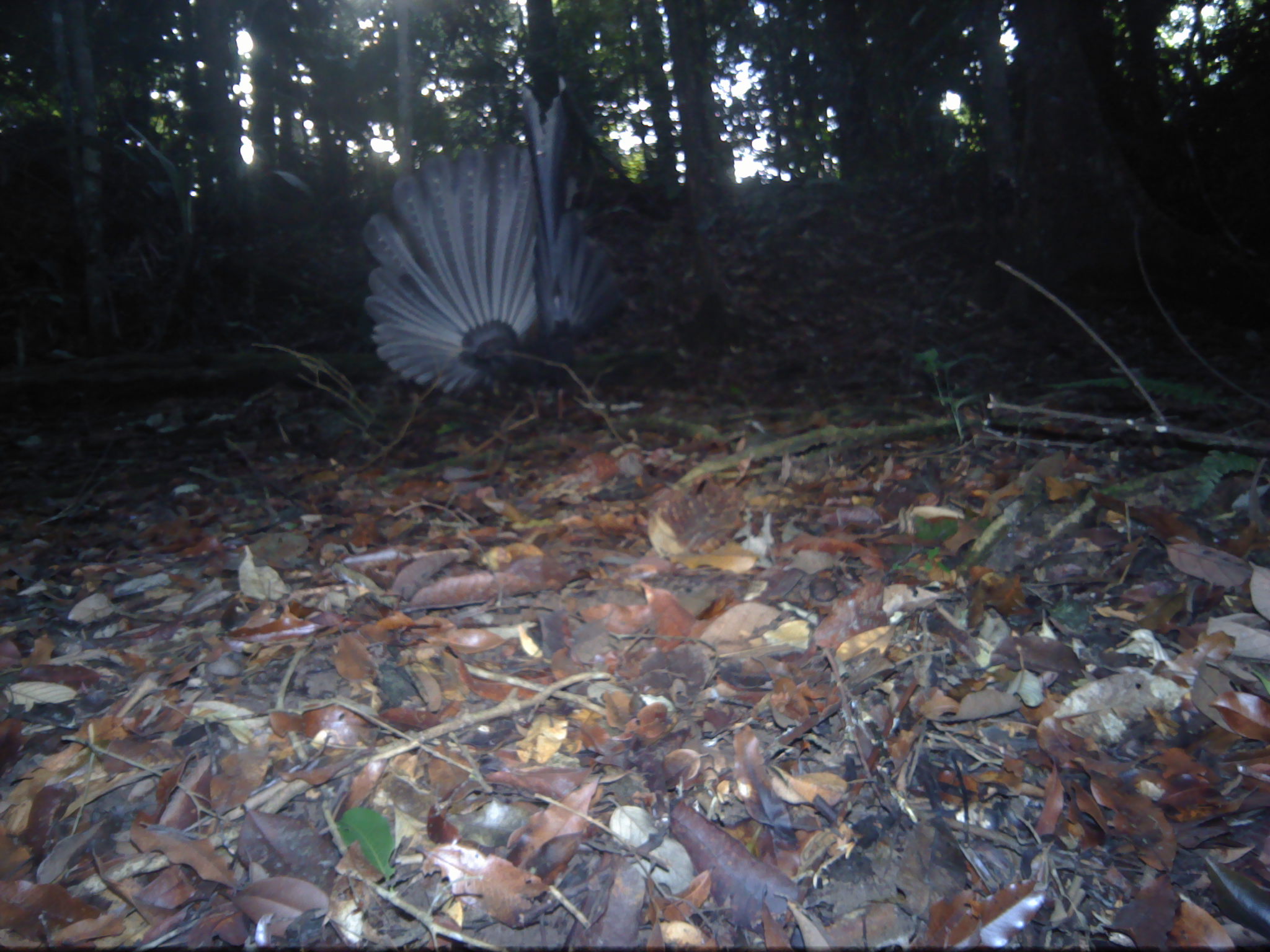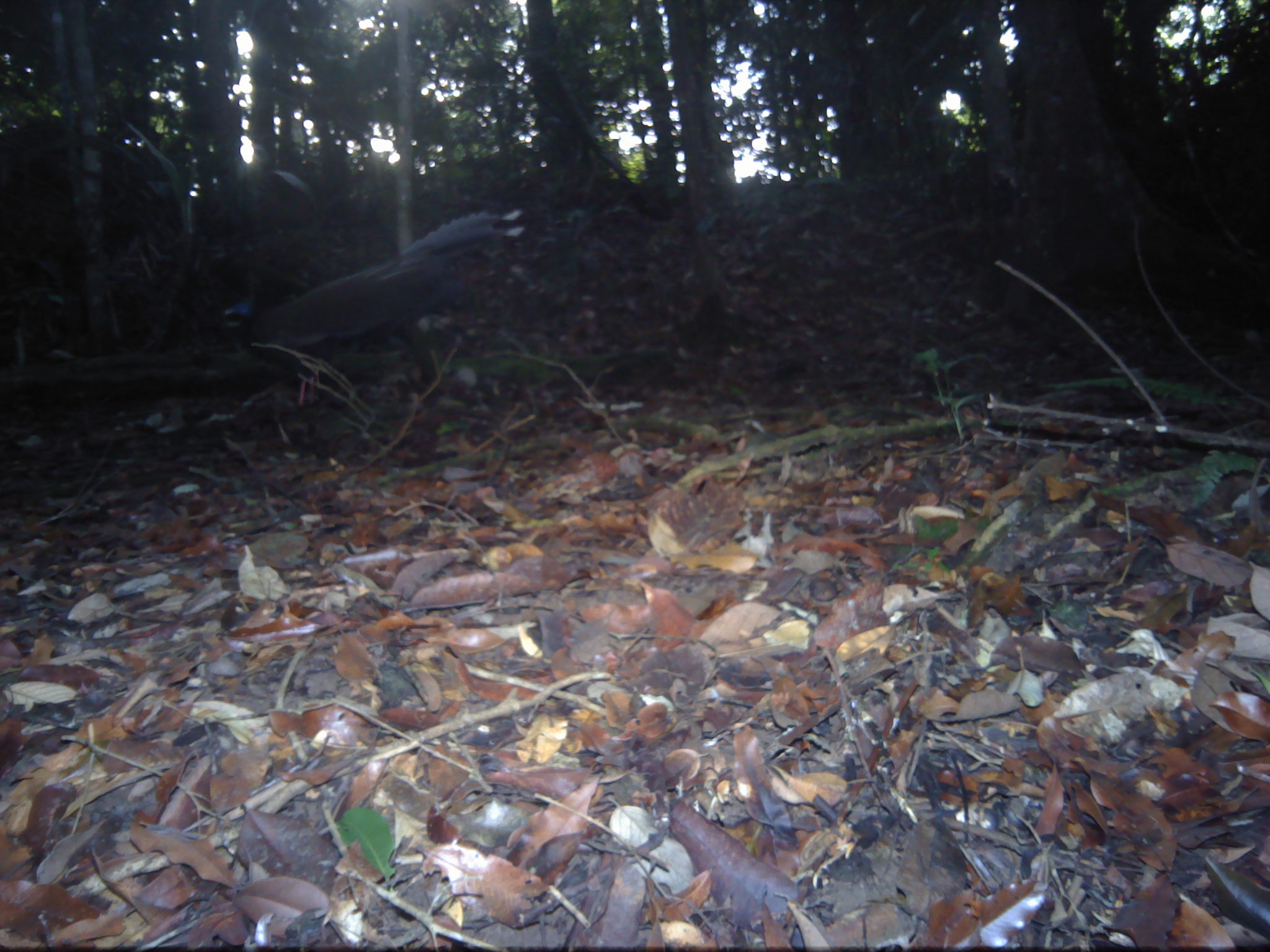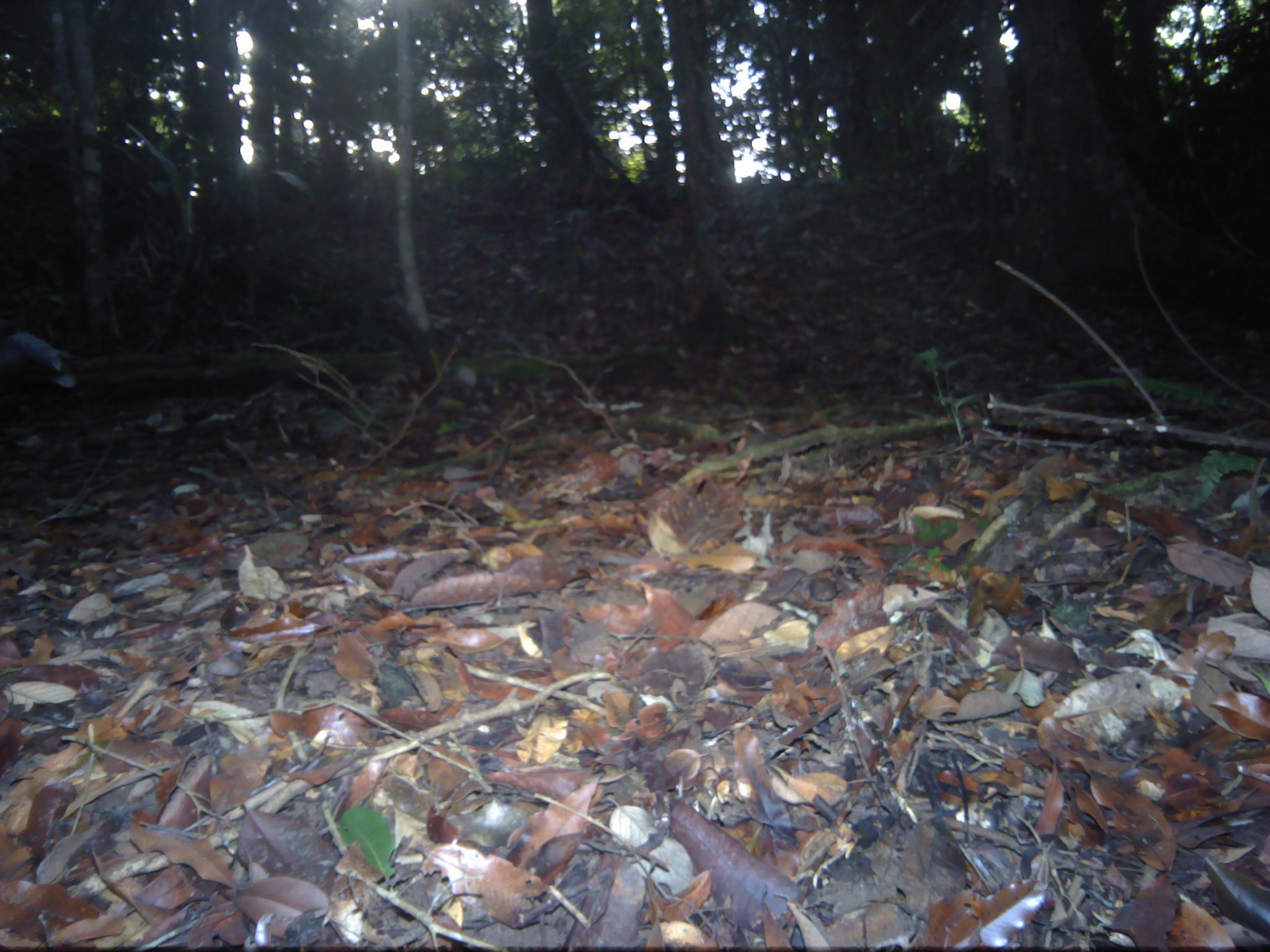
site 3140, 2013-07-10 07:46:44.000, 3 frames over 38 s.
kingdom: Animalia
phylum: Chordata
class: Aves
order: Galliformes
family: Phasianidae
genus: Argusianus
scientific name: Argusianus argus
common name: great argus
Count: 1.